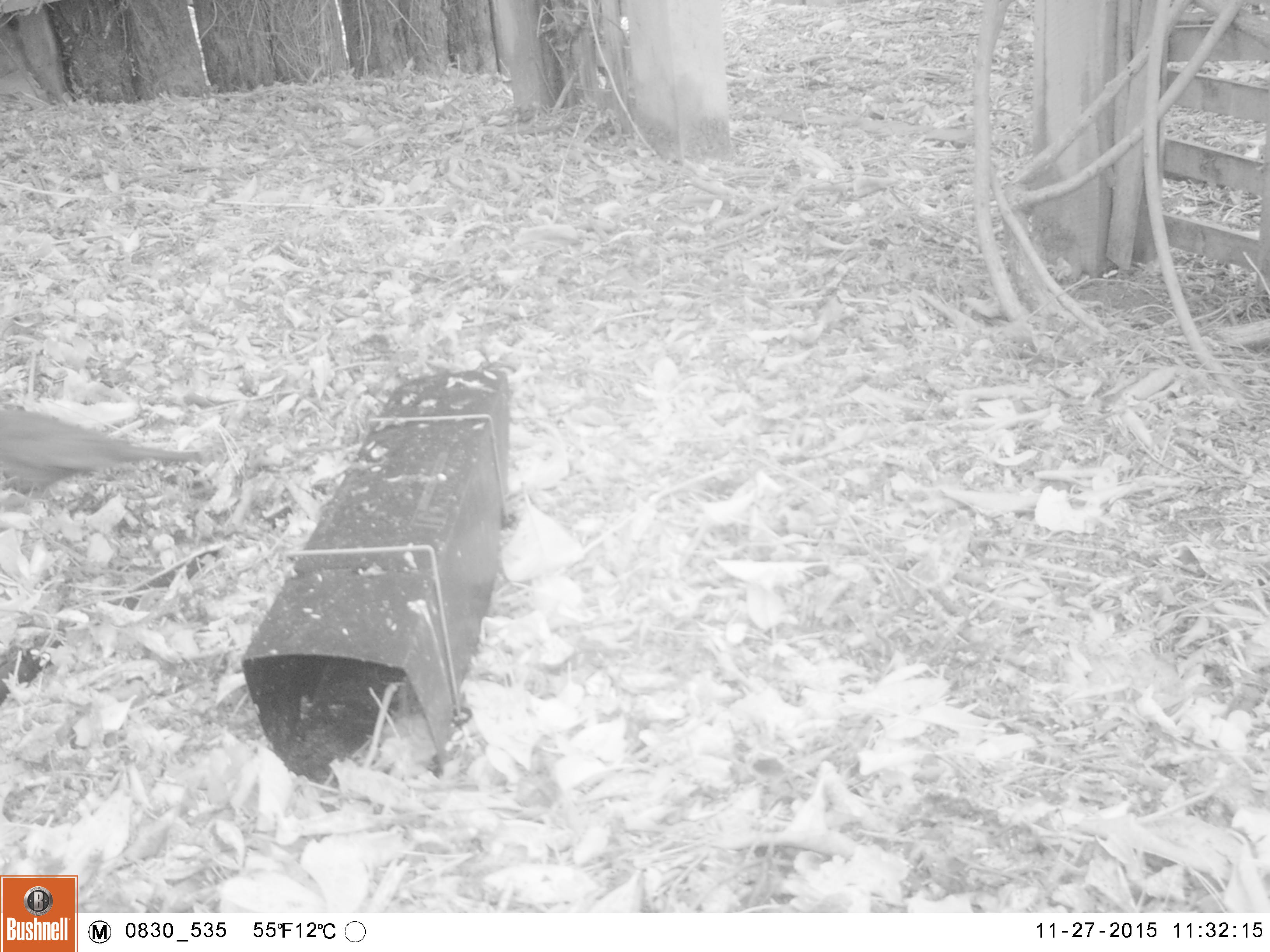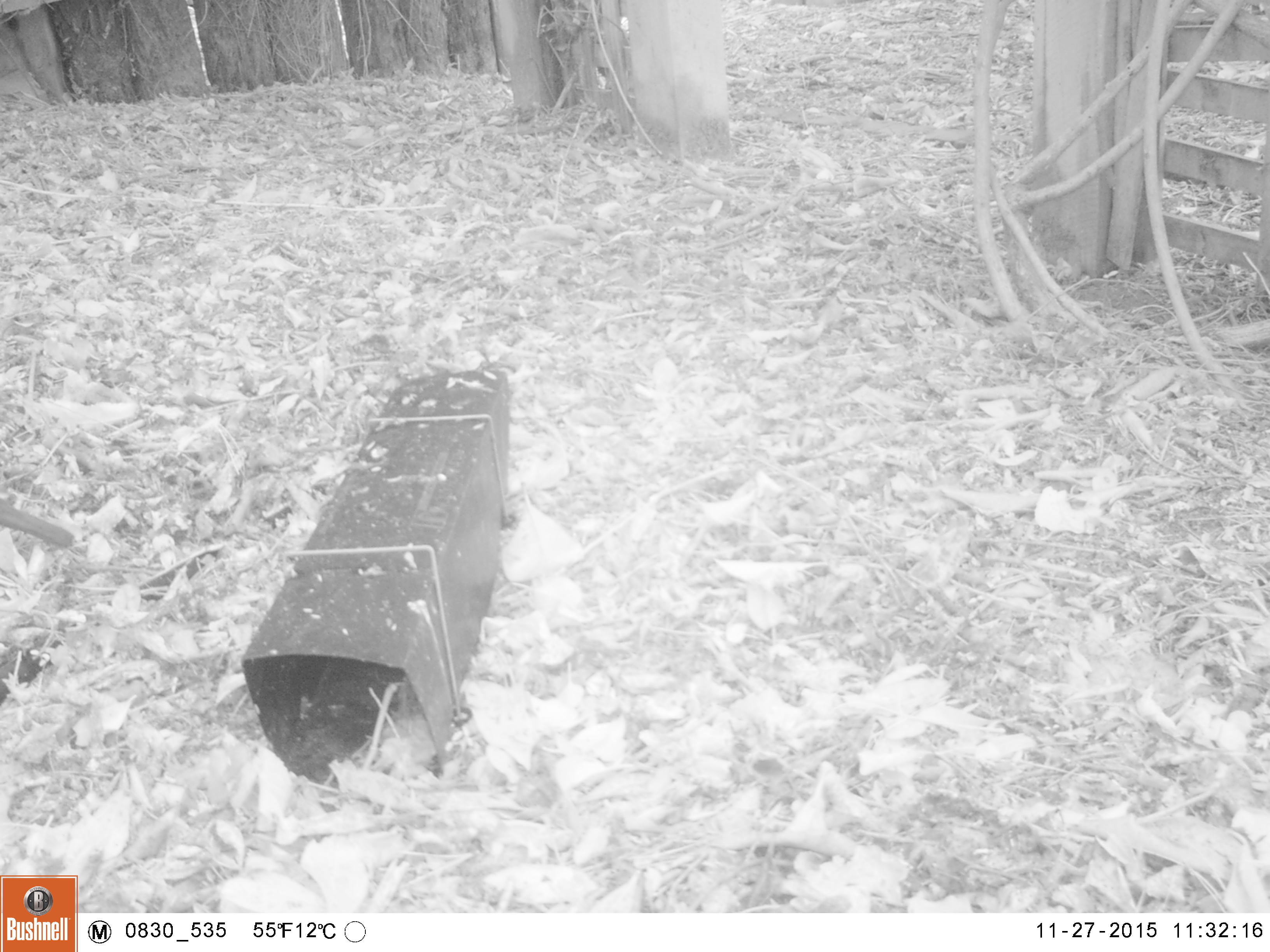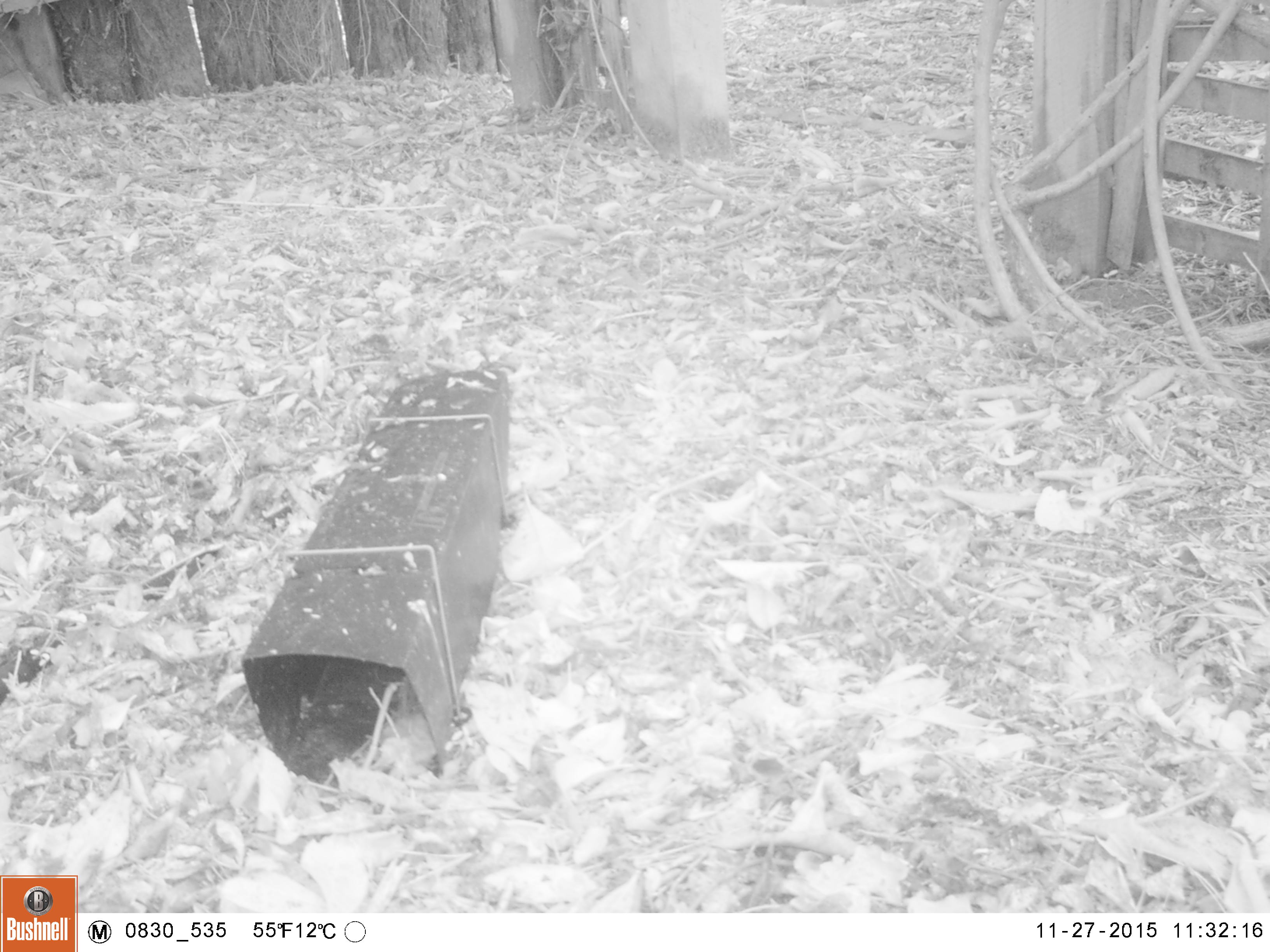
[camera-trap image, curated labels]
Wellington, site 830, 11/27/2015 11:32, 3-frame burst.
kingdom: Animalia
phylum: Chordata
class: Aves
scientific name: Aves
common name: bird